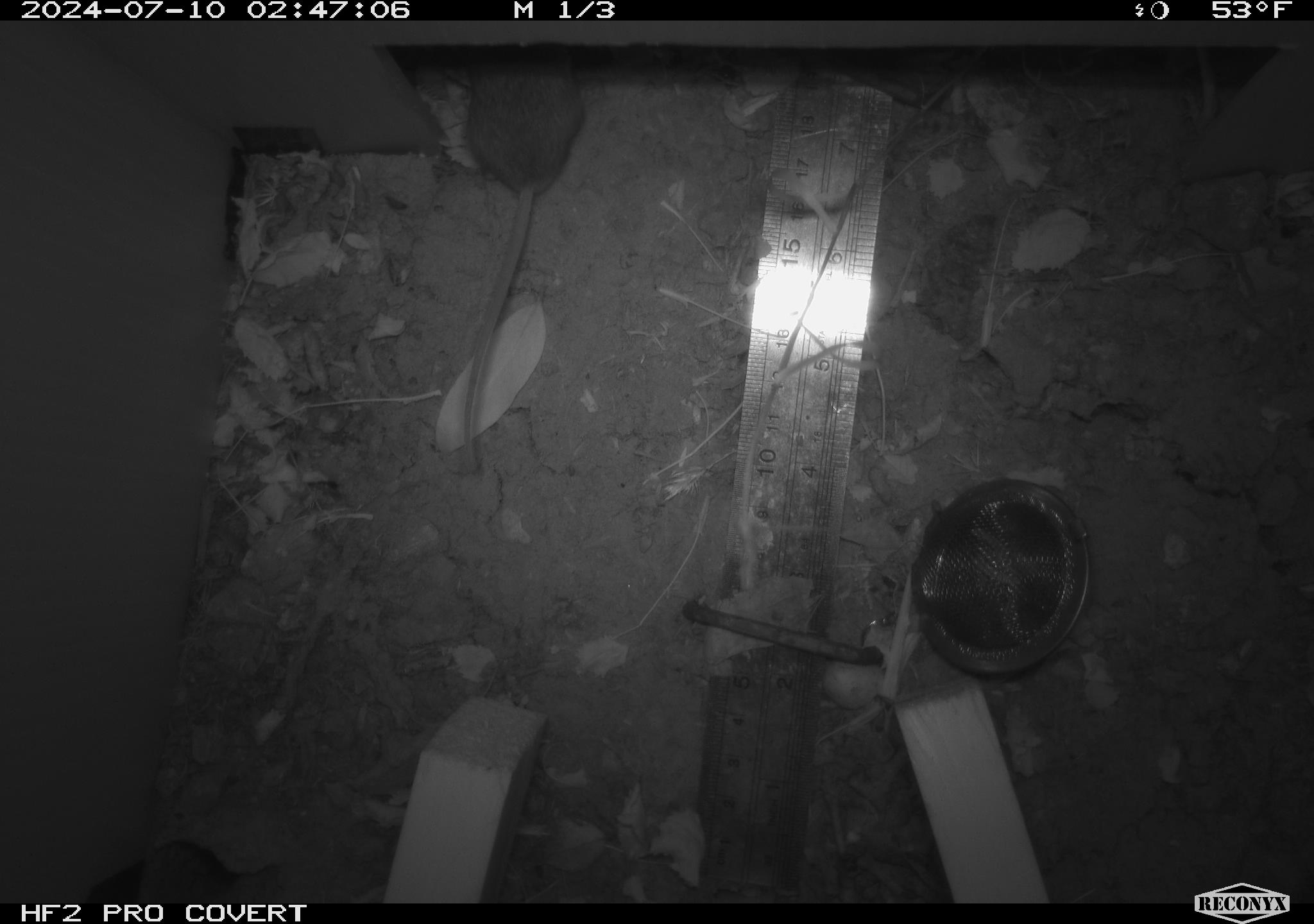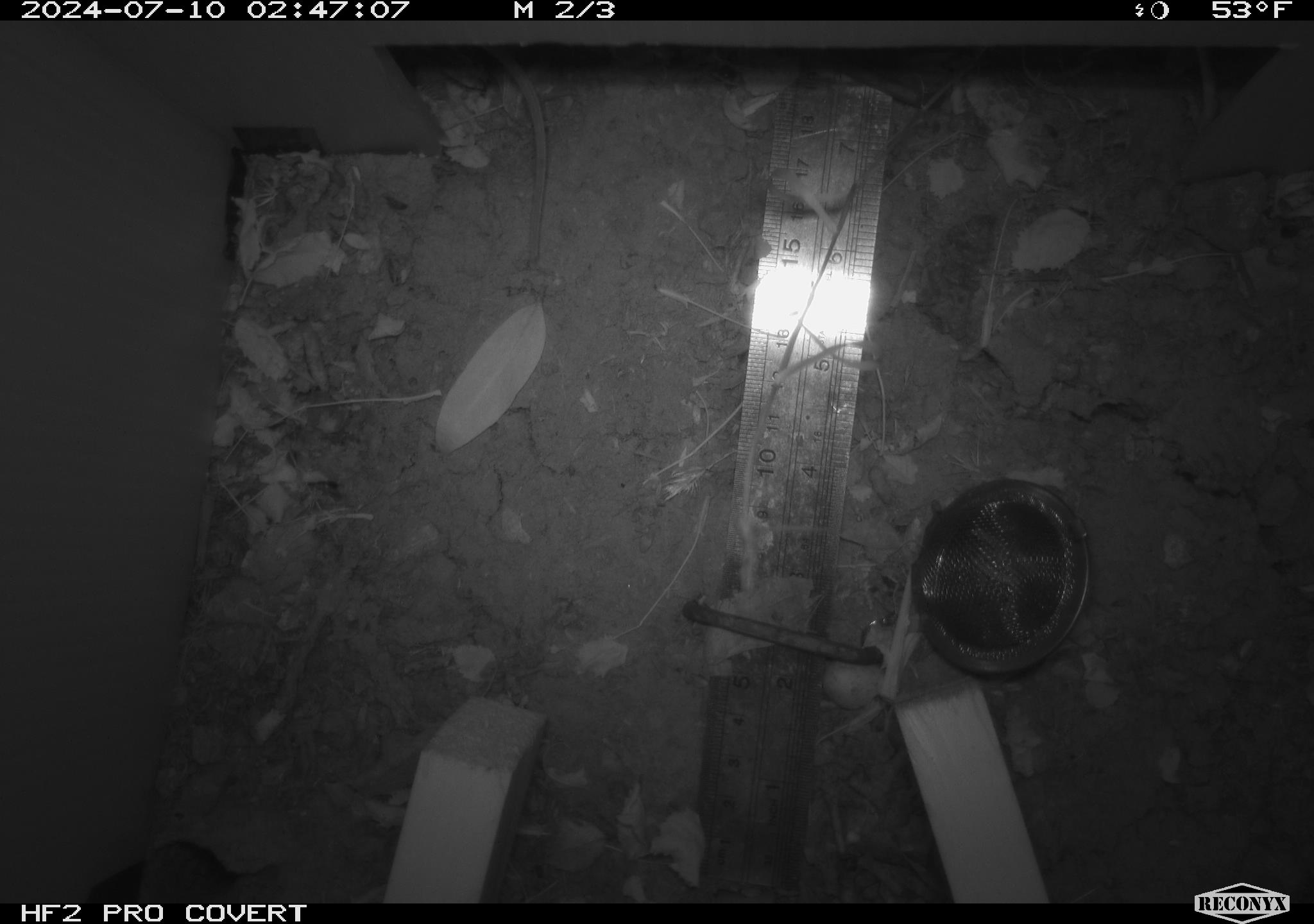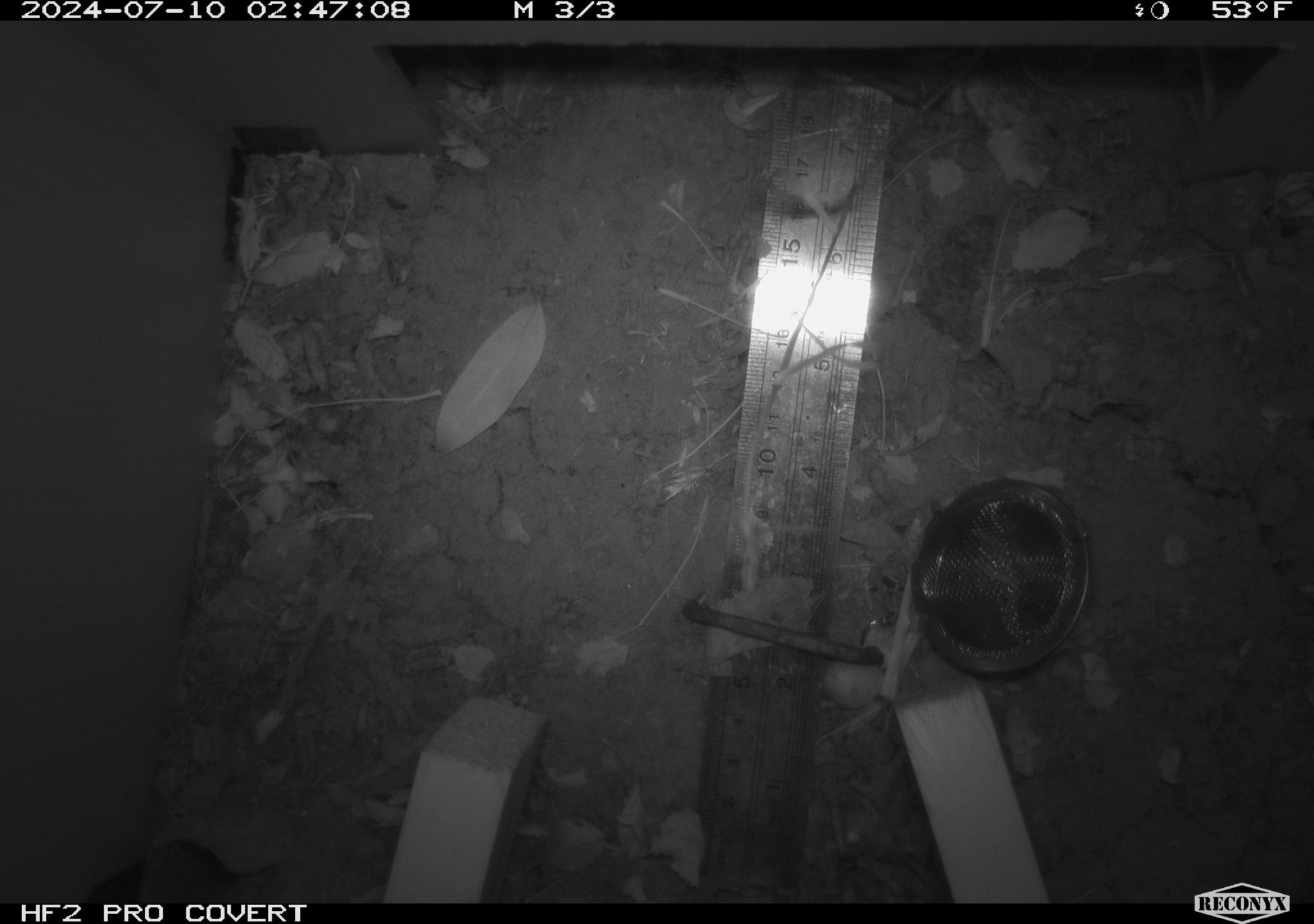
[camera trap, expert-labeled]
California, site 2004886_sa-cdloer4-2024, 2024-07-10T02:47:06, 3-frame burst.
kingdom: Animalia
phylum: Chordata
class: Mammalia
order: Rodentia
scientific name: Rodentia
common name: rodent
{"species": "rodent (Rodentia)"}